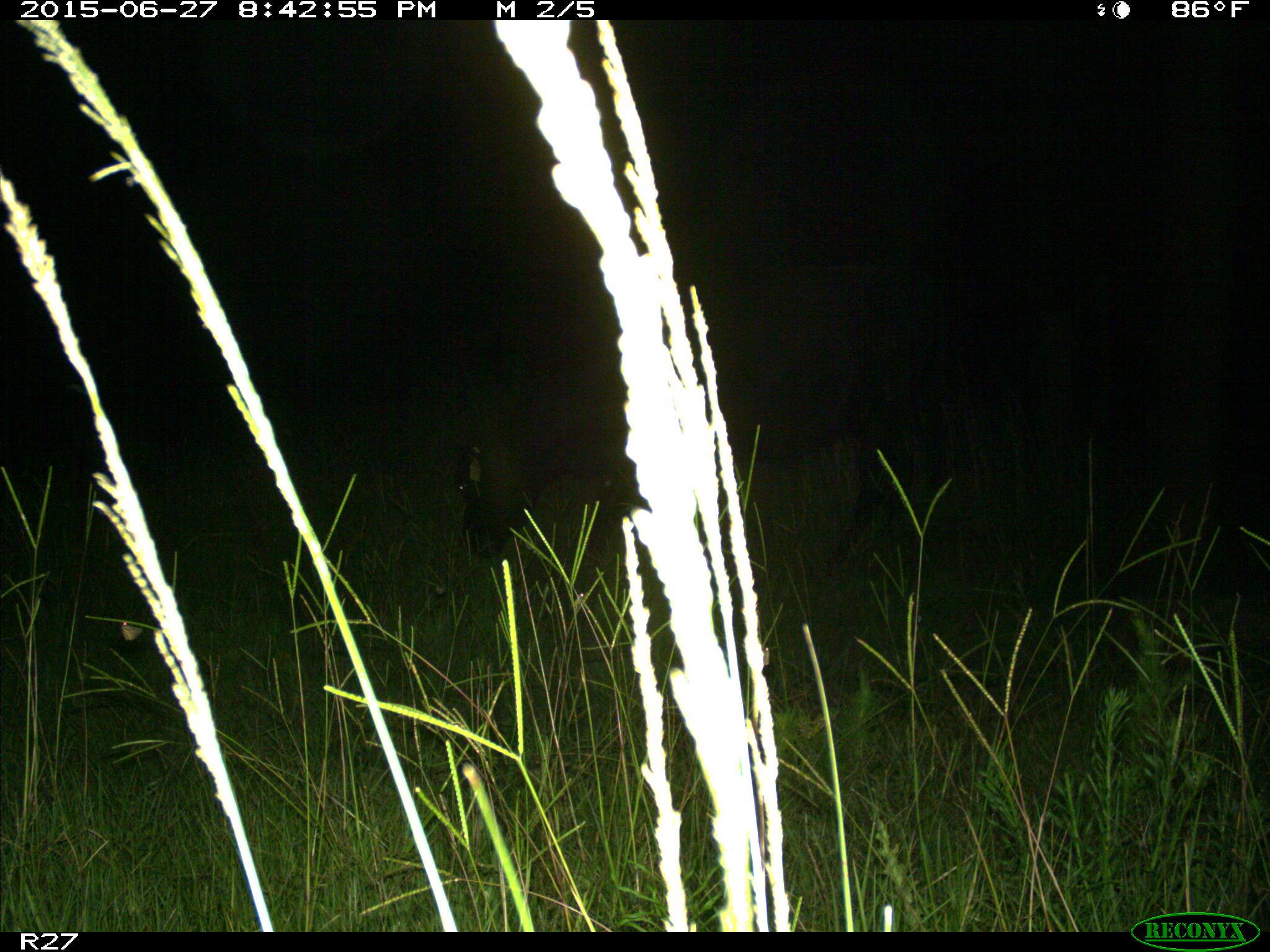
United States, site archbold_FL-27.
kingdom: Animalia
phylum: Chordata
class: Mammalia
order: Artiodactyla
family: Bovidae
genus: Bos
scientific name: Bos taurus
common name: domestic cow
Bos taurus (domestic cow).